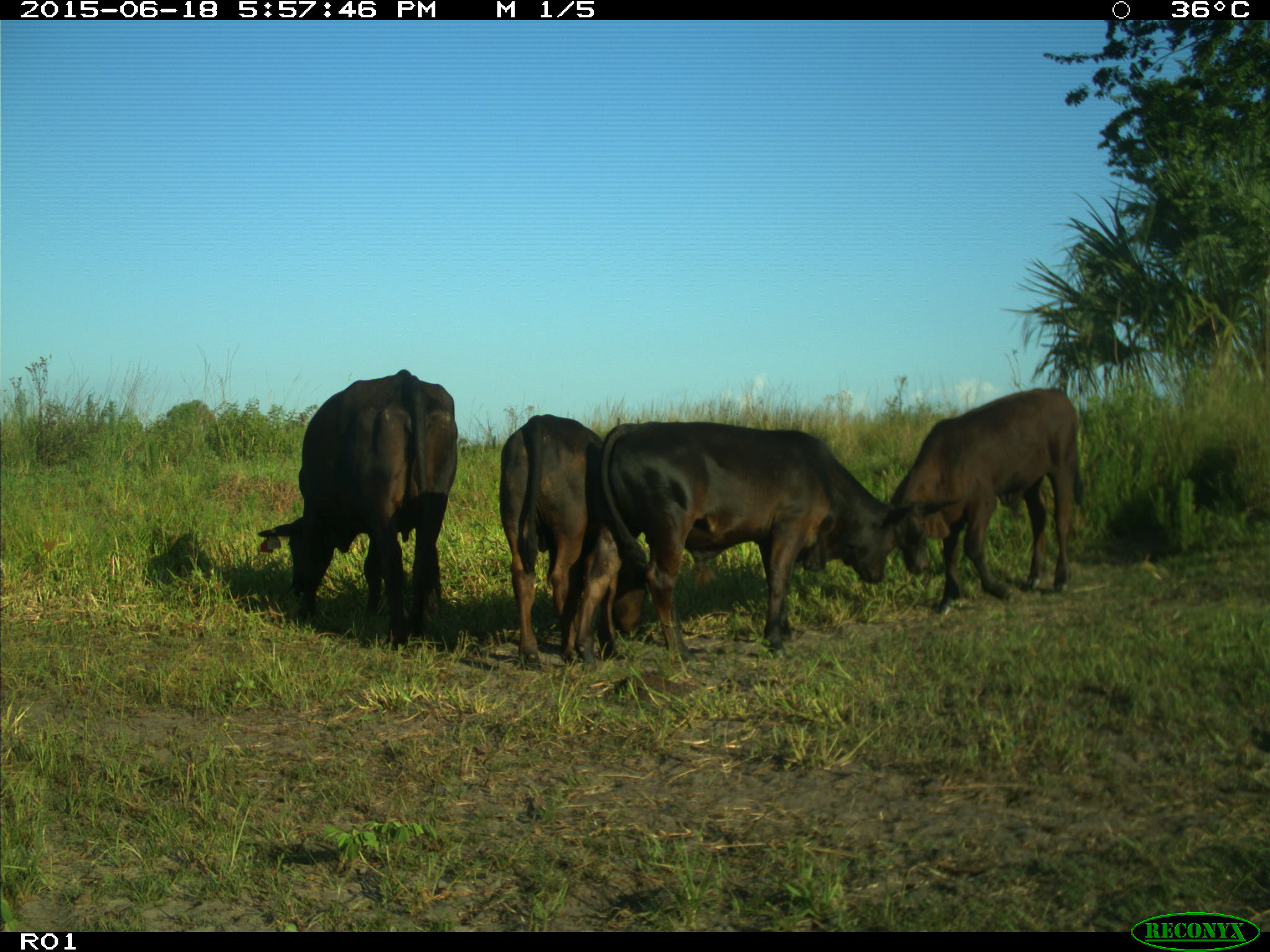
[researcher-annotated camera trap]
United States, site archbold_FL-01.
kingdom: Animalia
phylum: Chordata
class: Mammalia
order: Artiodactyla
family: Bovidae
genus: Bos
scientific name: Bos taurus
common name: domestic cow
Bos taurus (domestic cow).